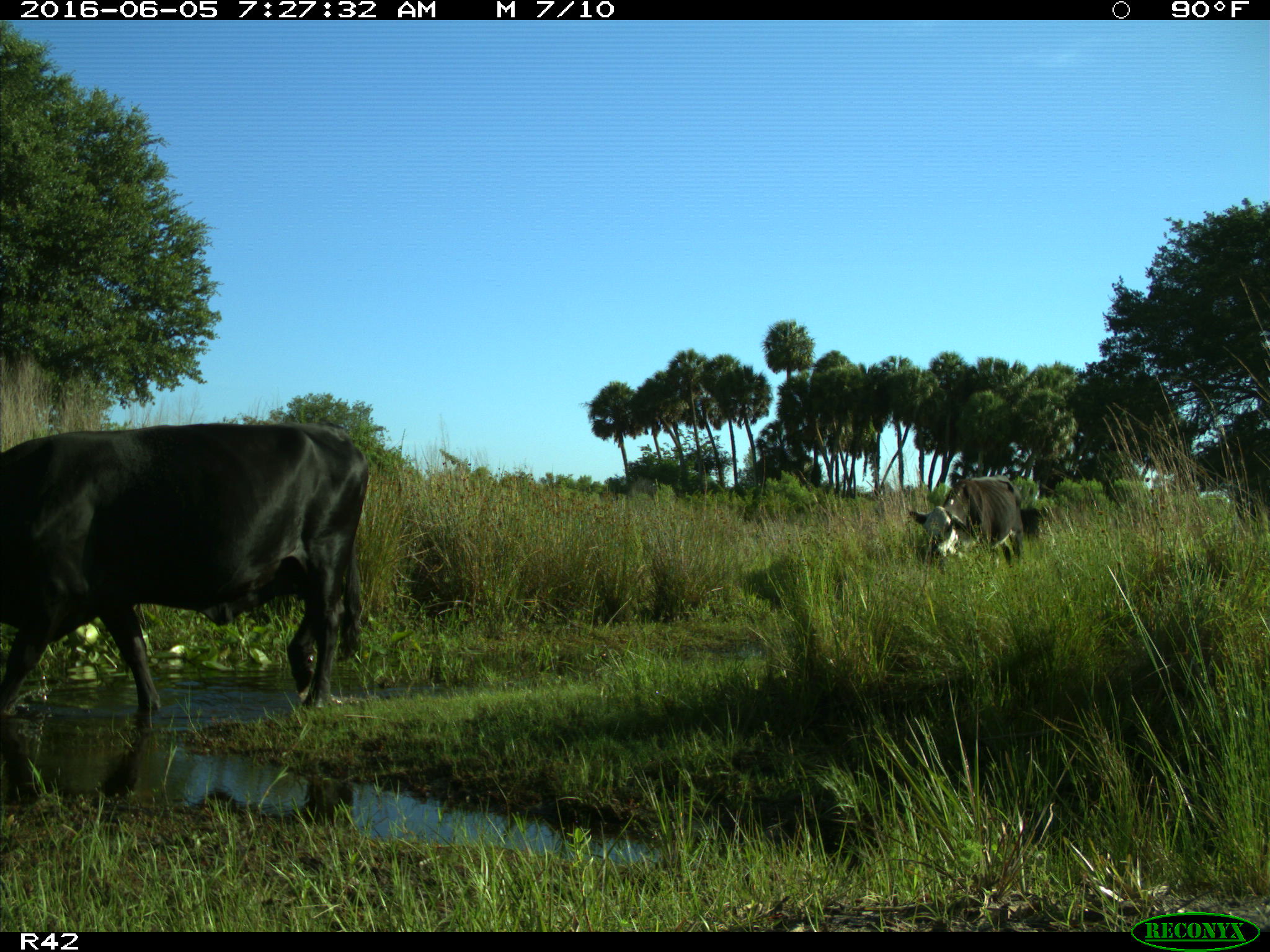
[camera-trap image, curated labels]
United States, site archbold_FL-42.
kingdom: Animalia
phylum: Chordata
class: Mammalia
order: Artiodactyla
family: Bovidae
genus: Bos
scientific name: Bos taurus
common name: domestic cow